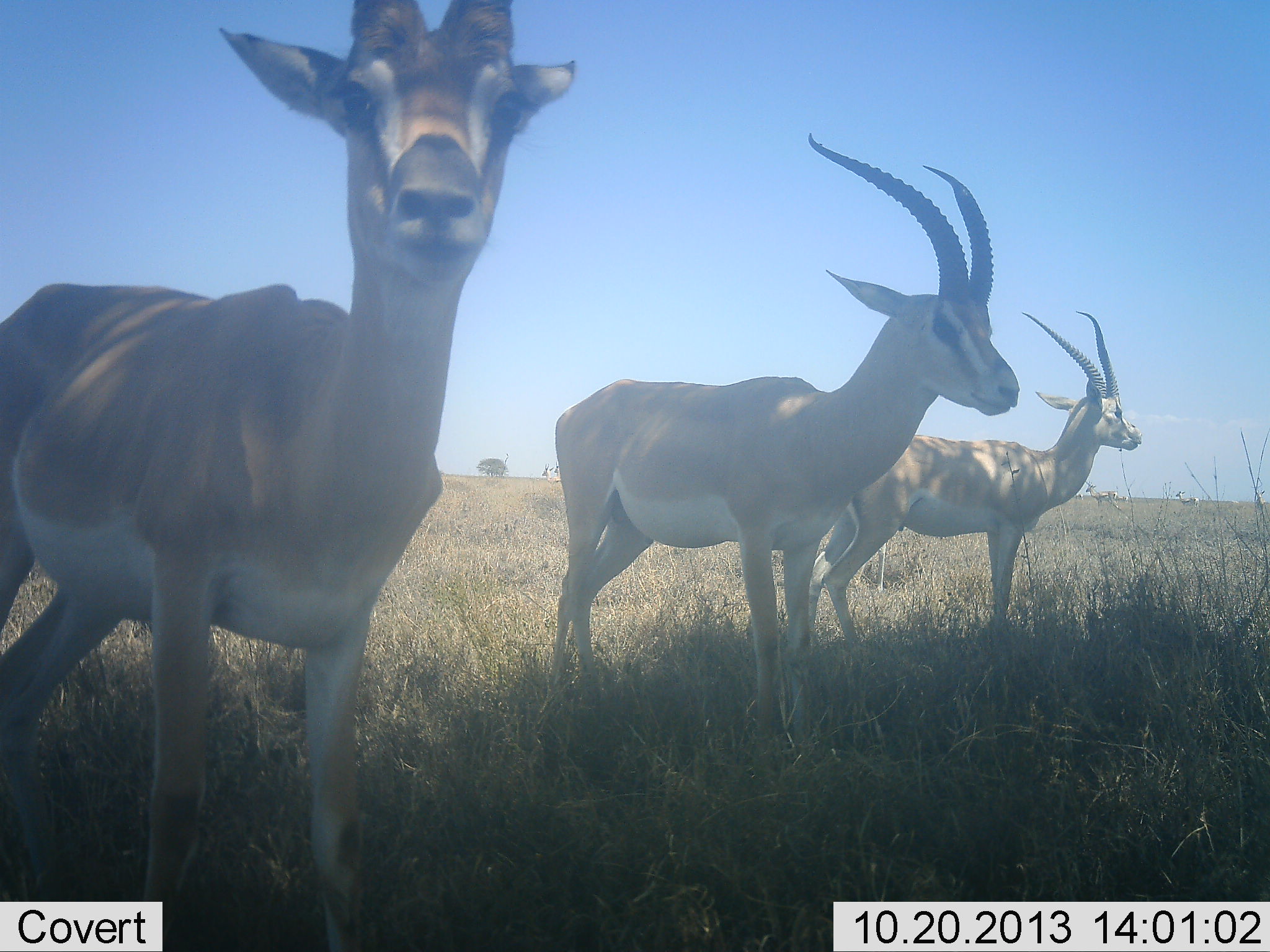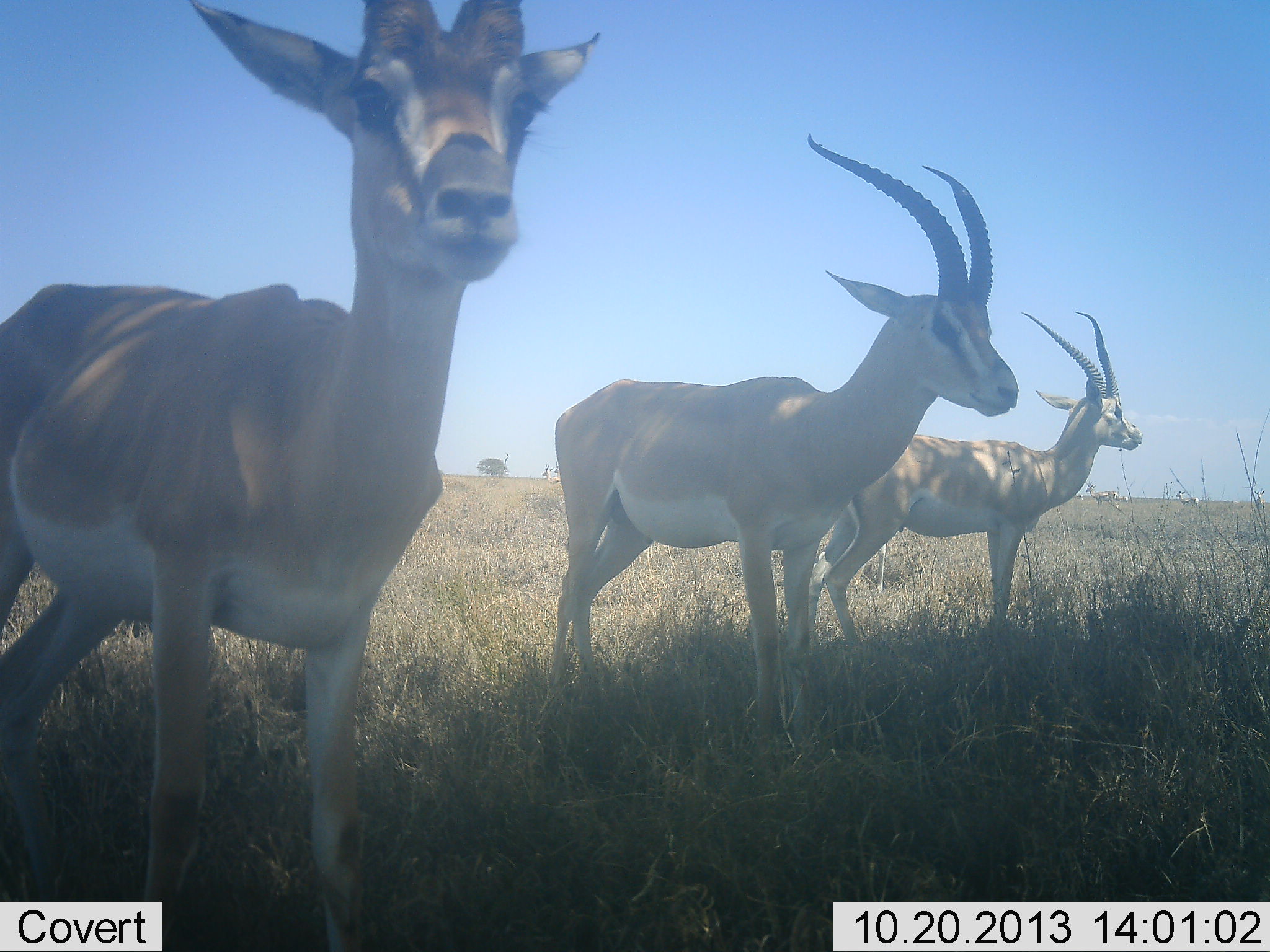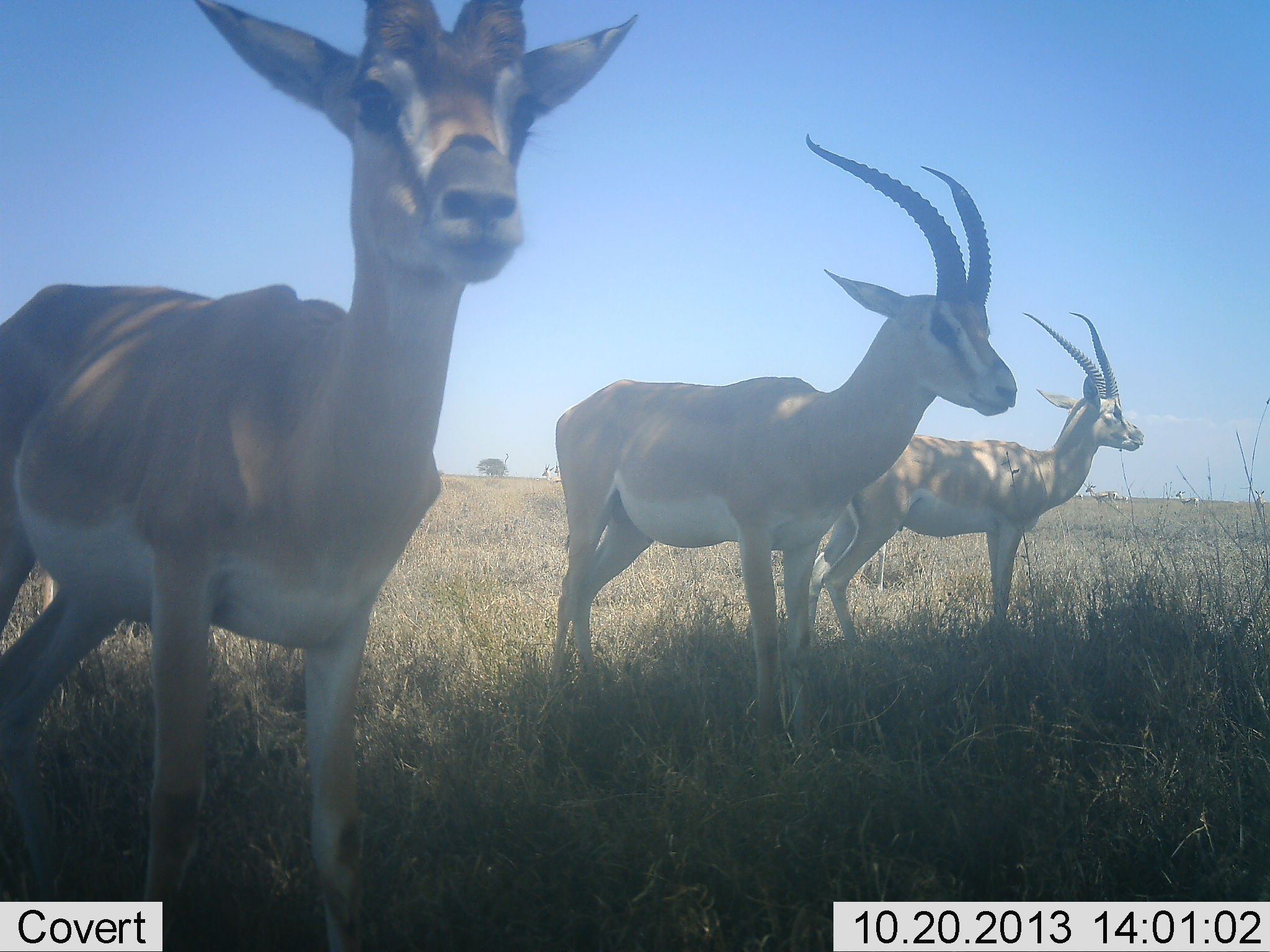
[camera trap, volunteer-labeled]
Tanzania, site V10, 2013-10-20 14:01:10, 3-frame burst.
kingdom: Animalia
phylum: Chordata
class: Mammalia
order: Artiodactyla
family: Bovidae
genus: Nanger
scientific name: Nanger granti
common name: grant's gazelle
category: gazellegrants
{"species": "gazellegrants (grant's gazelle) (Nanger granti)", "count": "3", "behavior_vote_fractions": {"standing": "100%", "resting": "0%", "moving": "4%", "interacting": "0%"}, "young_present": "0%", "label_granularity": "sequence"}